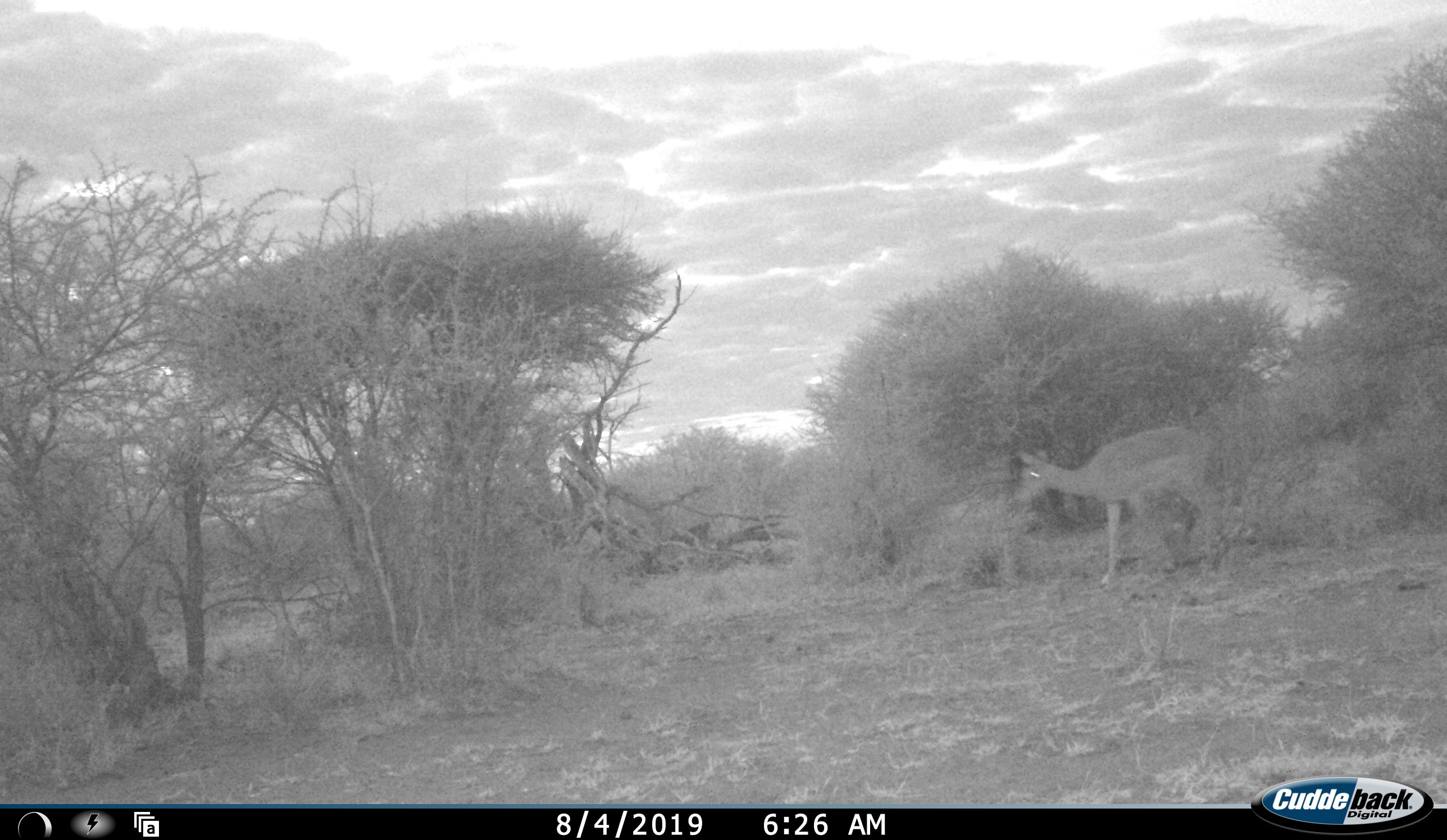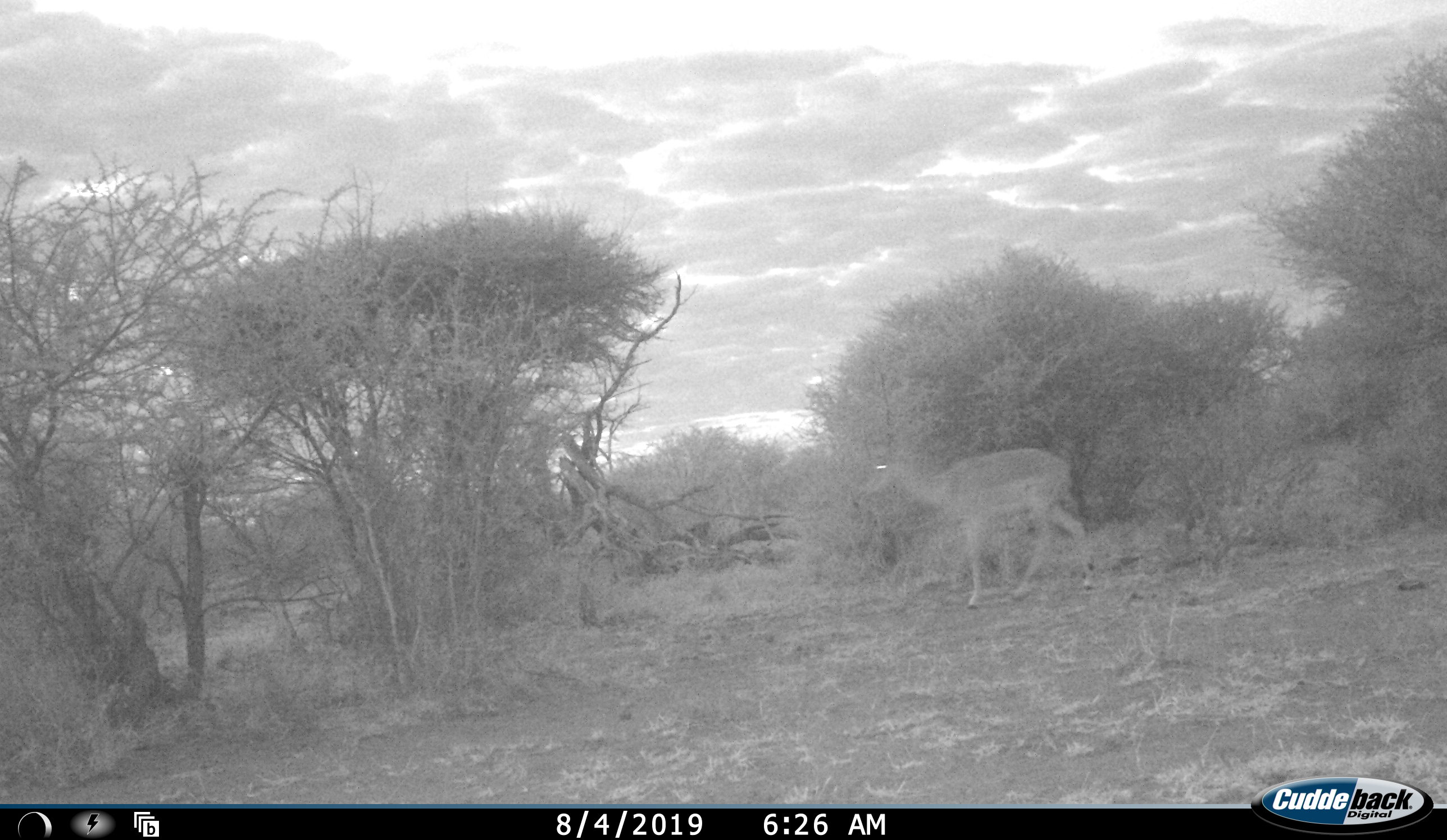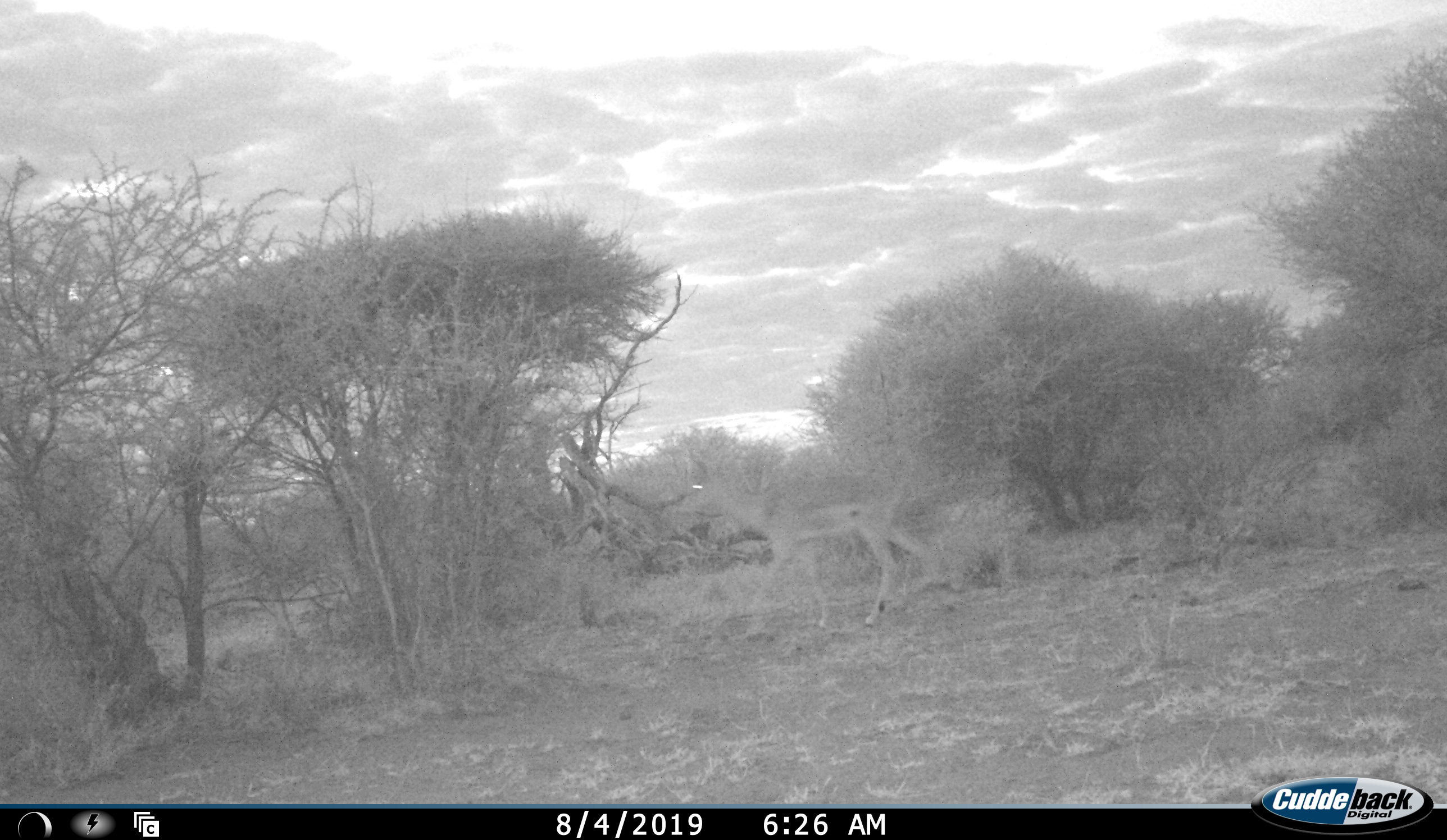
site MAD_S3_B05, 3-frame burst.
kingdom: Animalia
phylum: Chordata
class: Mammalia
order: Artiodactyla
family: Bovidae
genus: Aepyceros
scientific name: Aepyceros melampus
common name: impala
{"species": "impala (Aepyceros melampus)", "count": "1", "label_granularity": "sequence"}